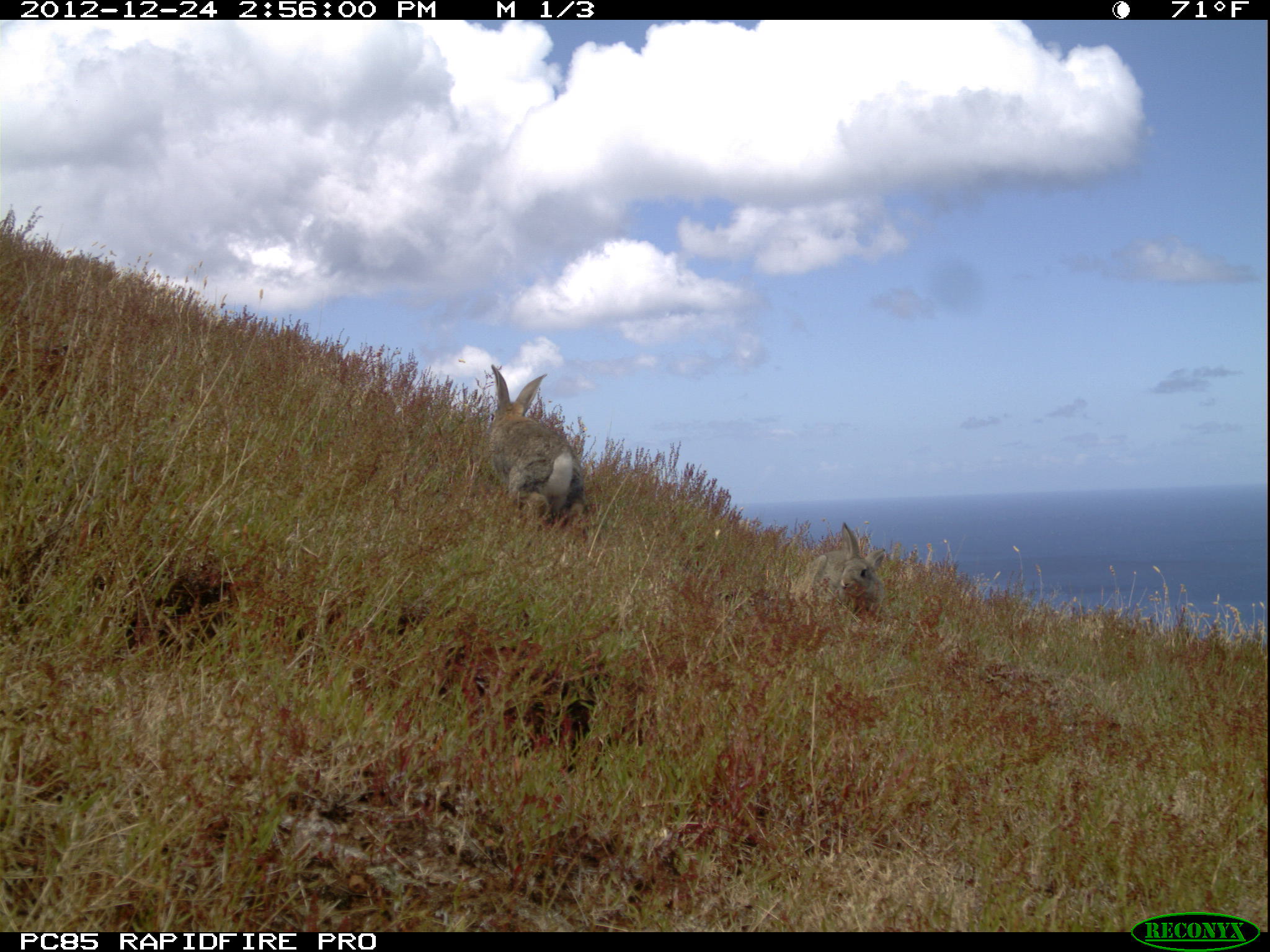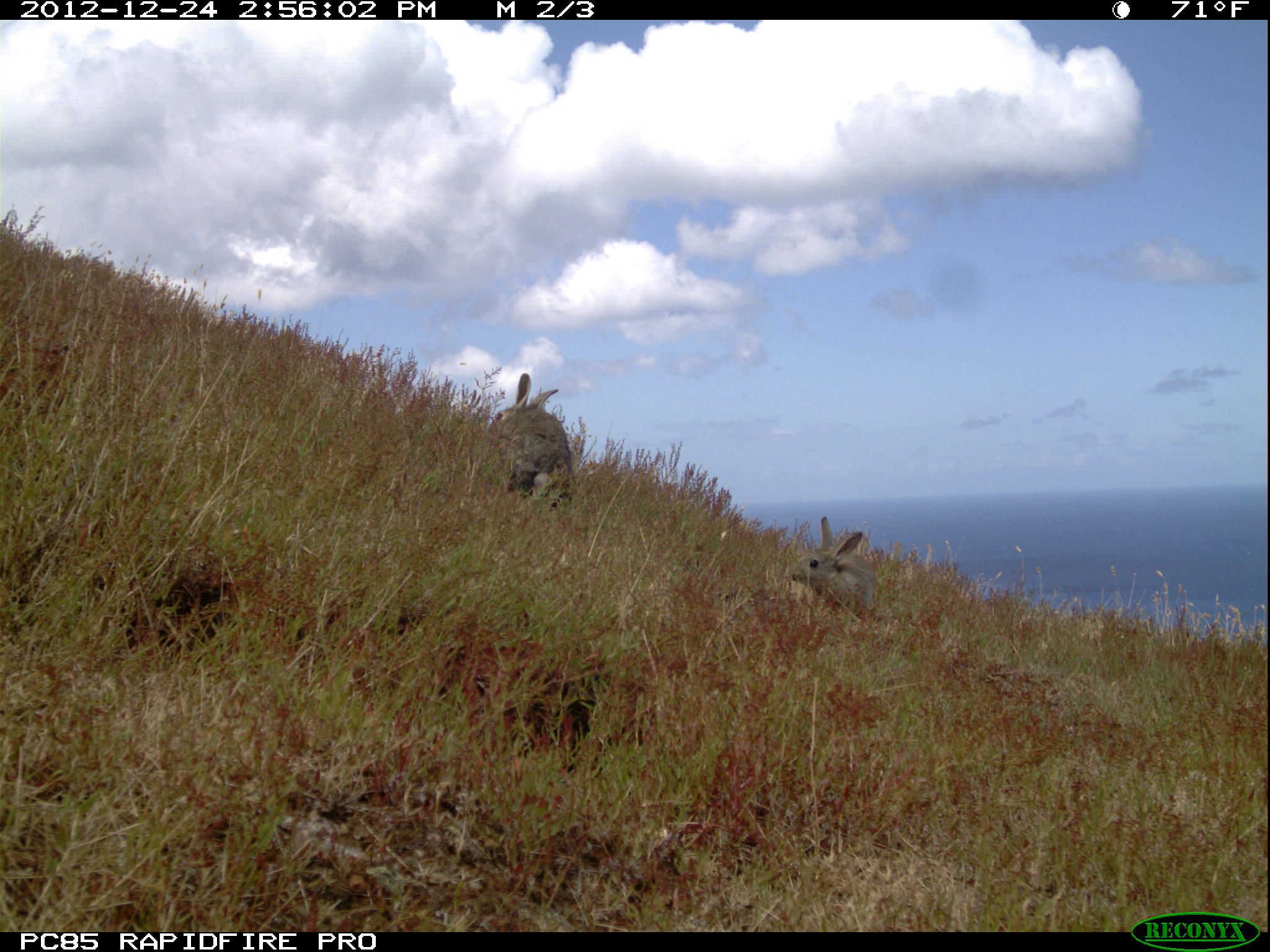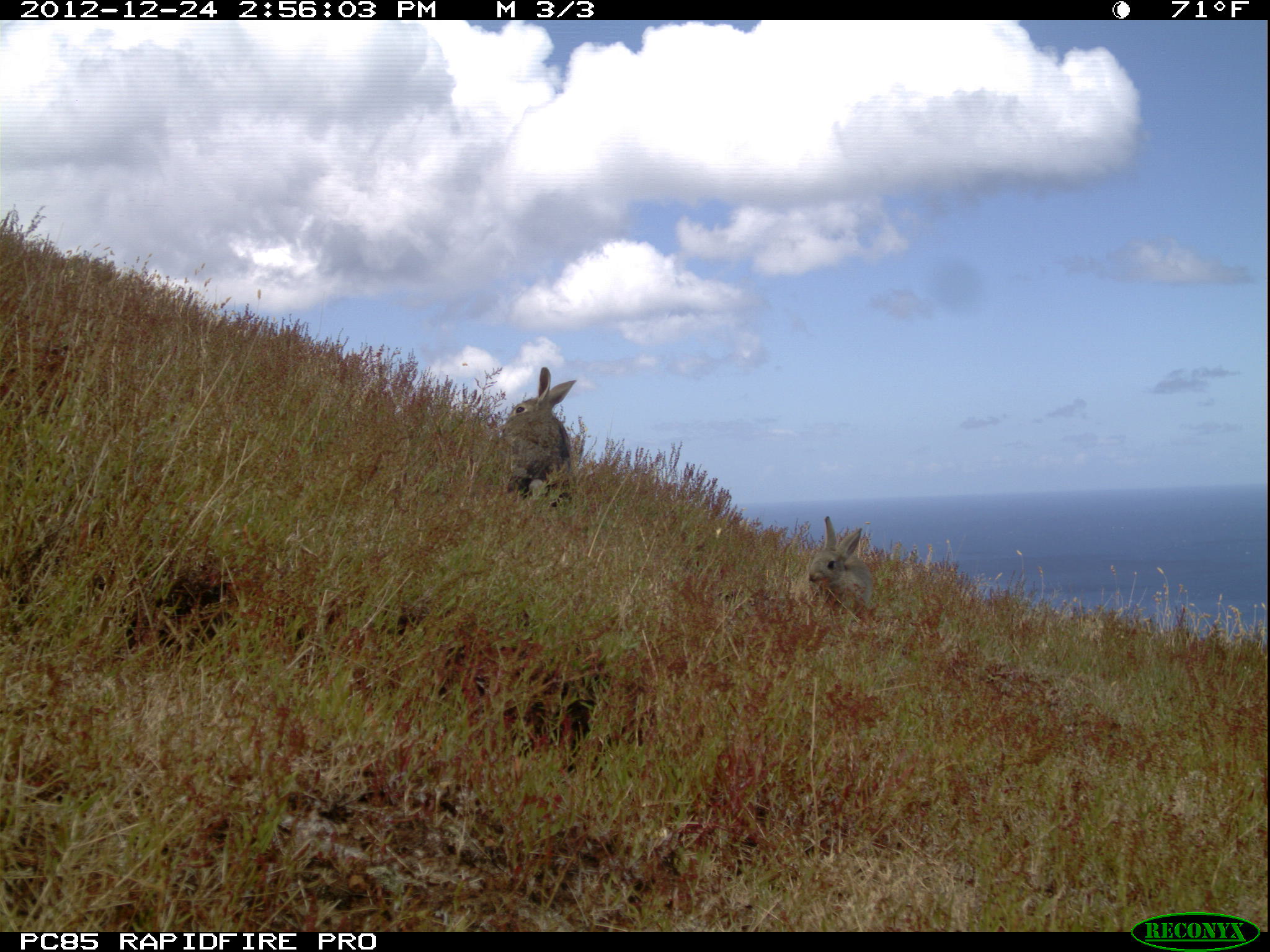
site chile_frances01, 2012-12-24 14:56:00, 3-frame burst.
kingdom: Animalia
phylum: Chordata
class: Mammalia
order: Lagomorpha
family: Leporidae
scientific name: Leporidae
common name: rabbits and hares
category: rabbit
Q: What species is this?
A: Rabbit (rabbits and hares) (Leporidae).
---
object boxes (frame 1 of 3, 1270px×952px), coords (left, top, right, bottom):
rabbit: (478, 364, 587, 534); (801, 518, 880, 629)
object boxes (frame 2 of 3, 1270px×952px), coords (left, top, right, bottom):
rabbit: (488, 374, 577, 514); (785, 515, 874, 625)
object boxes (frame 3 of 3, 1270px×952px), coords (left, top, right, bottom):
rabbit: (498, 369, 580, 510); (804, 516, 873, 625)